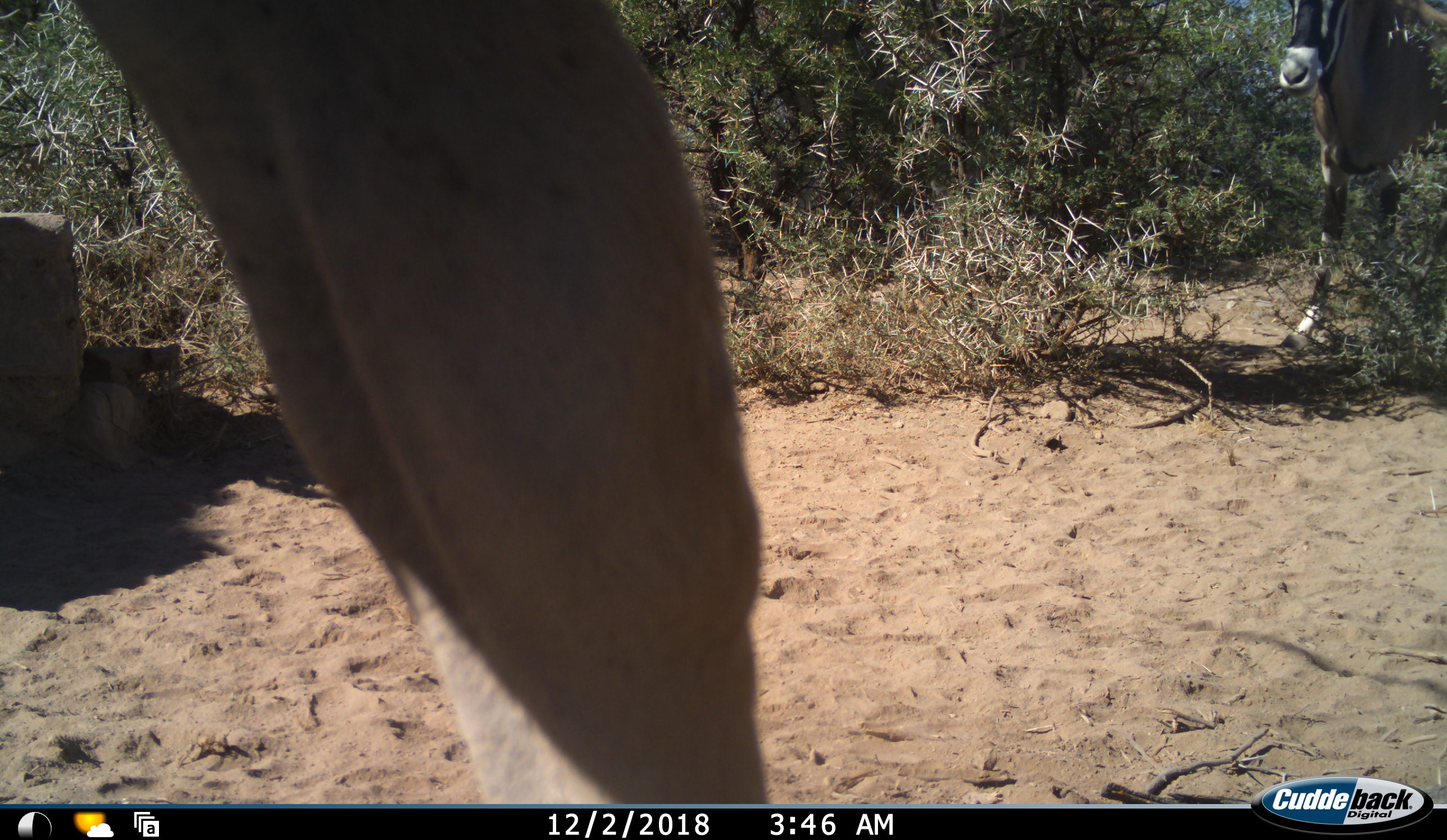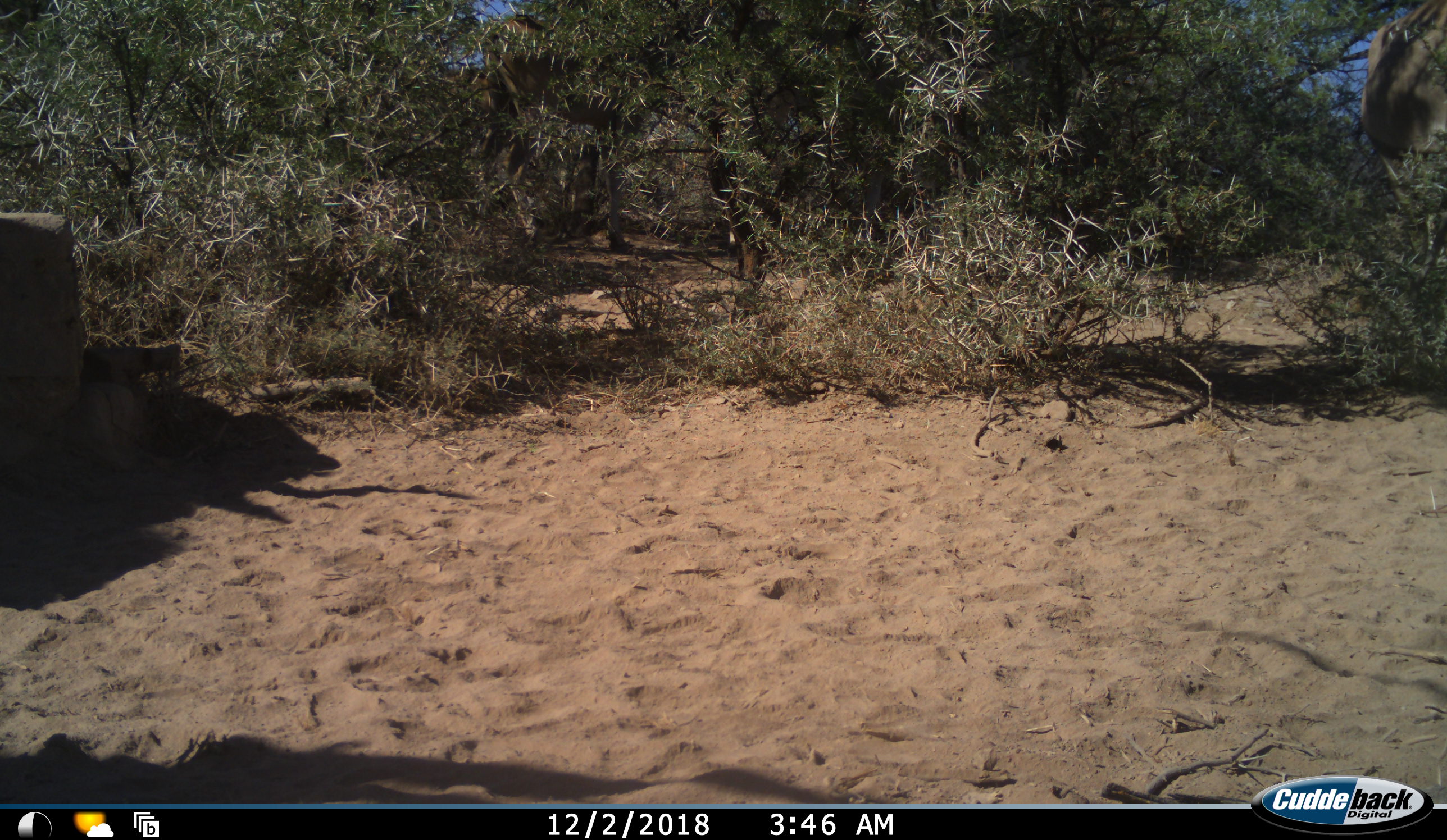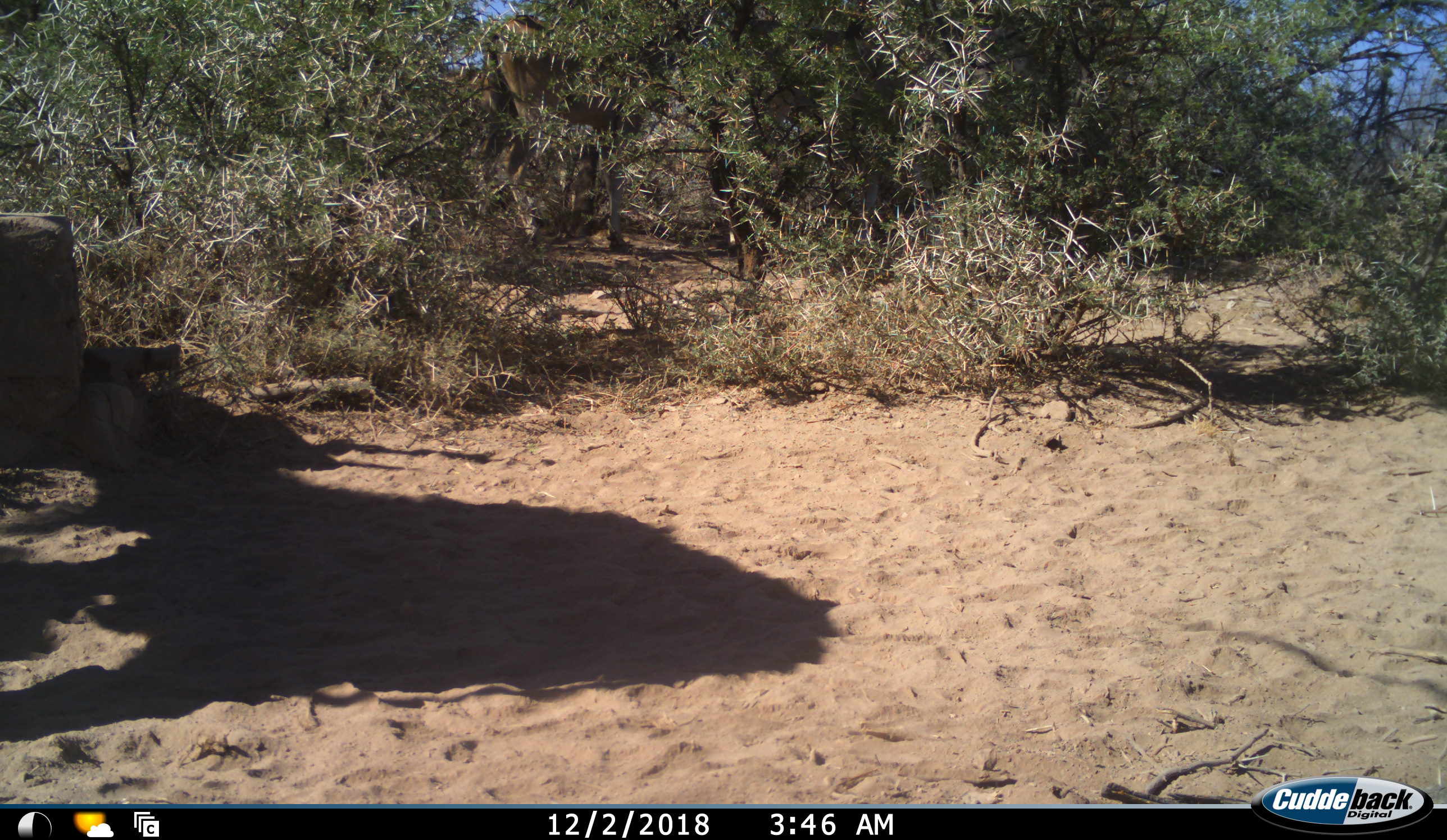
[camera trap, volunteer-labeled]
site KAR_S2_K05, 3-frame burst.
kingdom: Animalia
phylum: Chordata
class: Mammalia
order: Artiodactyla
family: Bovidae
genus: Oryx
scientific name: Oryx gazella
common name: gemsbok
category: oryx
Oryx (gemsbok) (Oryx gazella), count 2. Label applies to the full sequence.